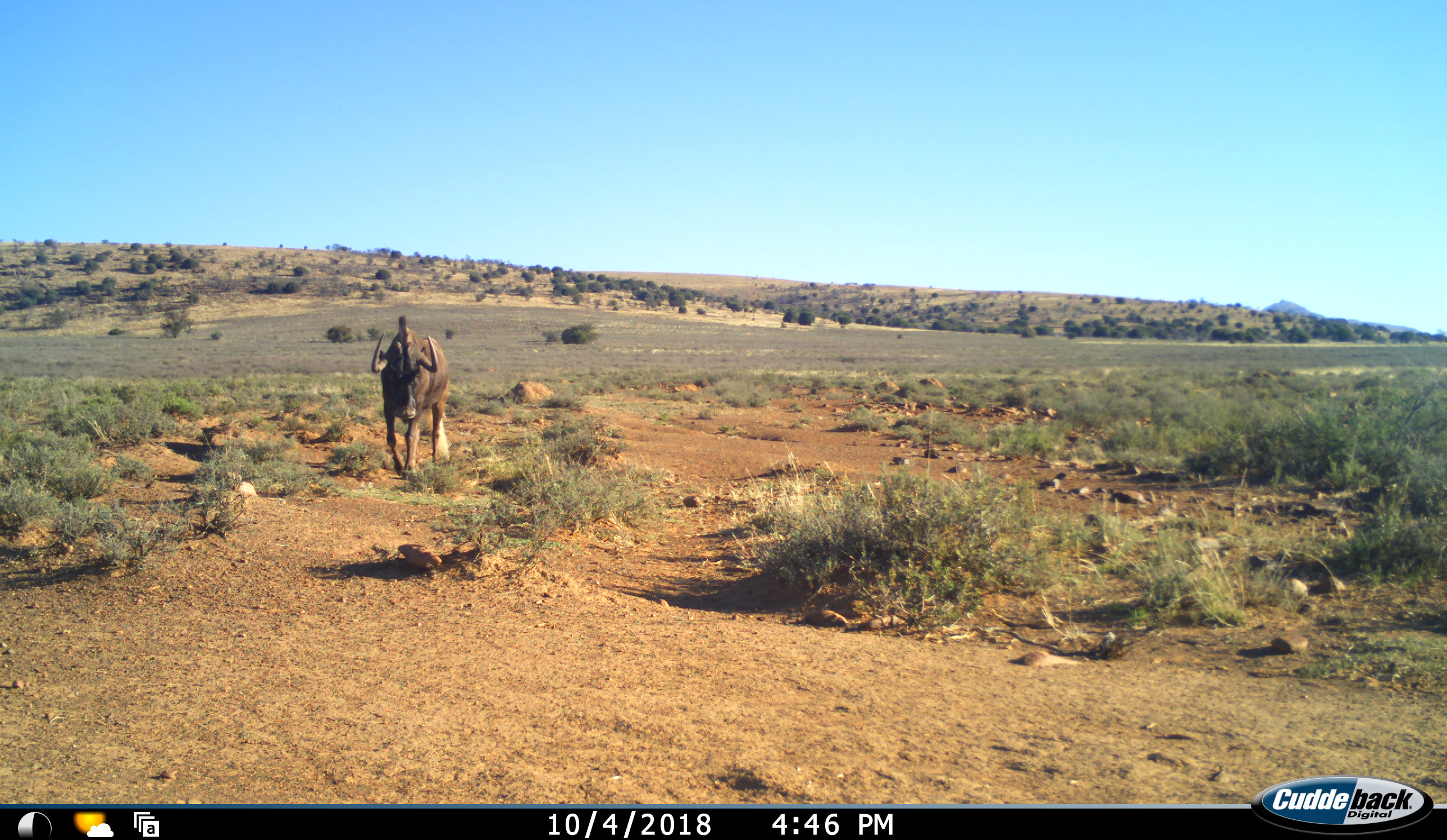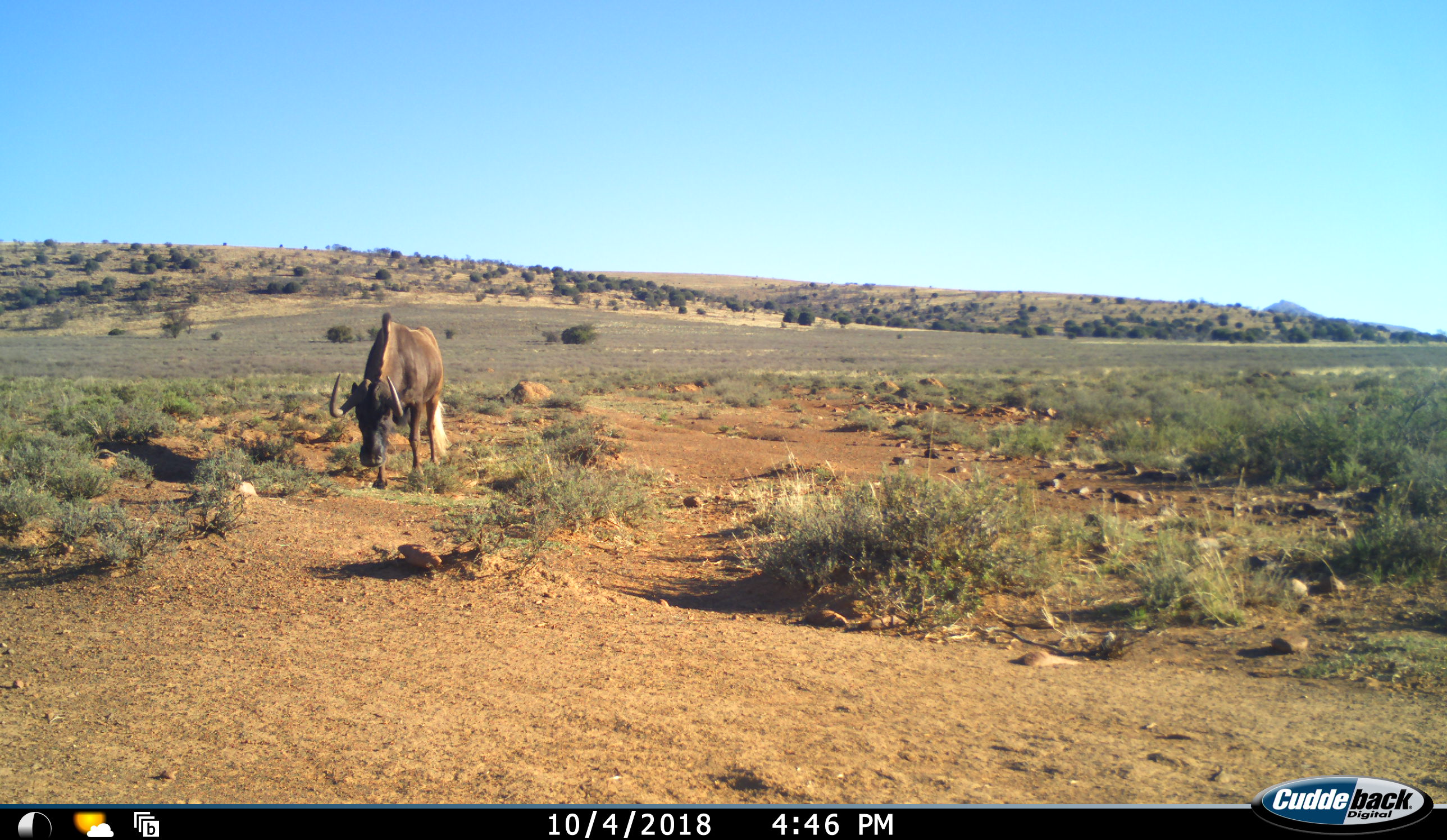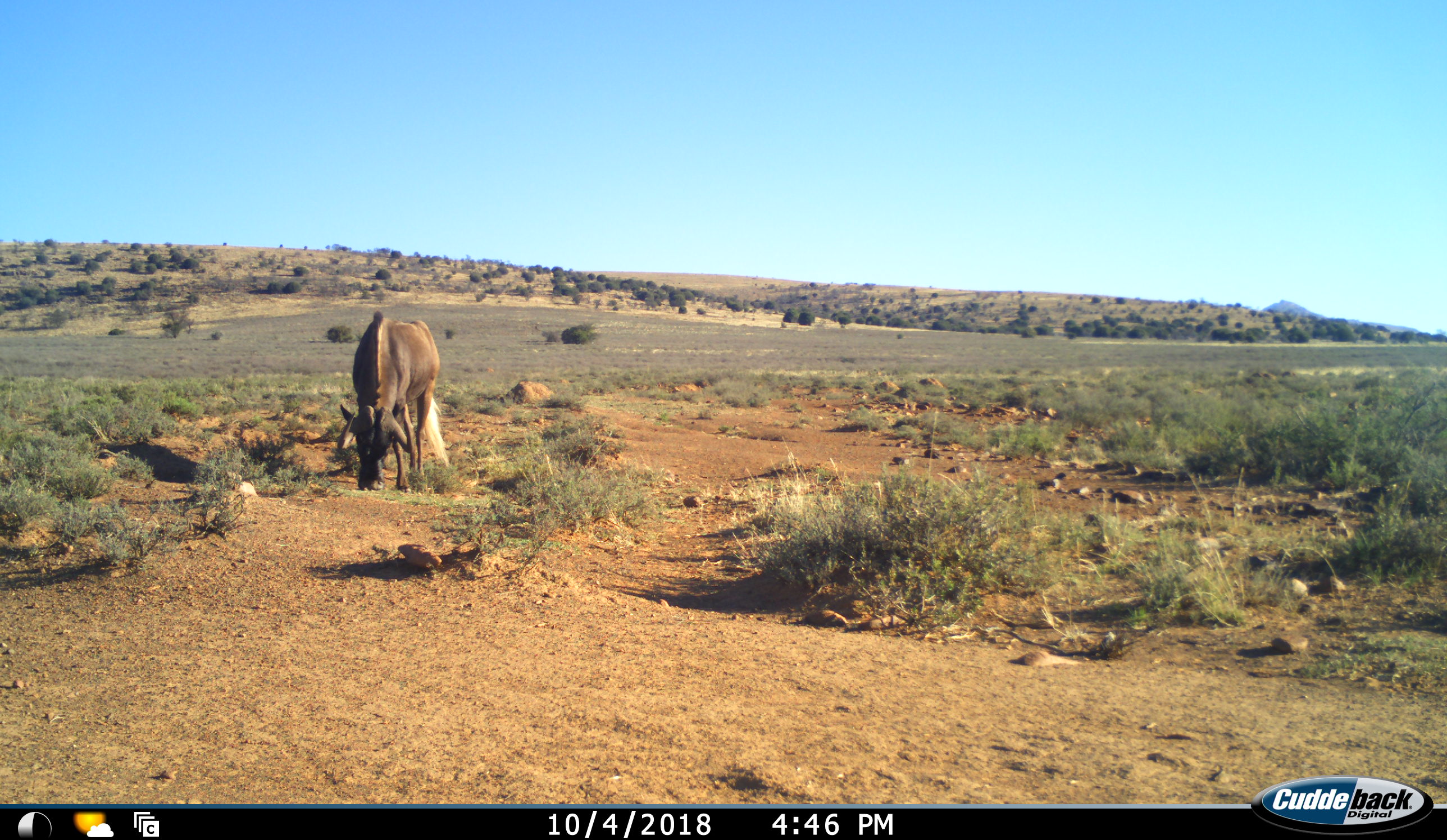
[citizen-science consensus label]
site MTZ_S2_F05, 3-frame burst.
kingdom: Animalia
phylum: Chordata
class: Mammalia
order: Artiodactyla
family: Bovidae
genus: Connochaetes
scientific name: Connochaetes gnou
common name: black wildebeest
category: wildebeestblack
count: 1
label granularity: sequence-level